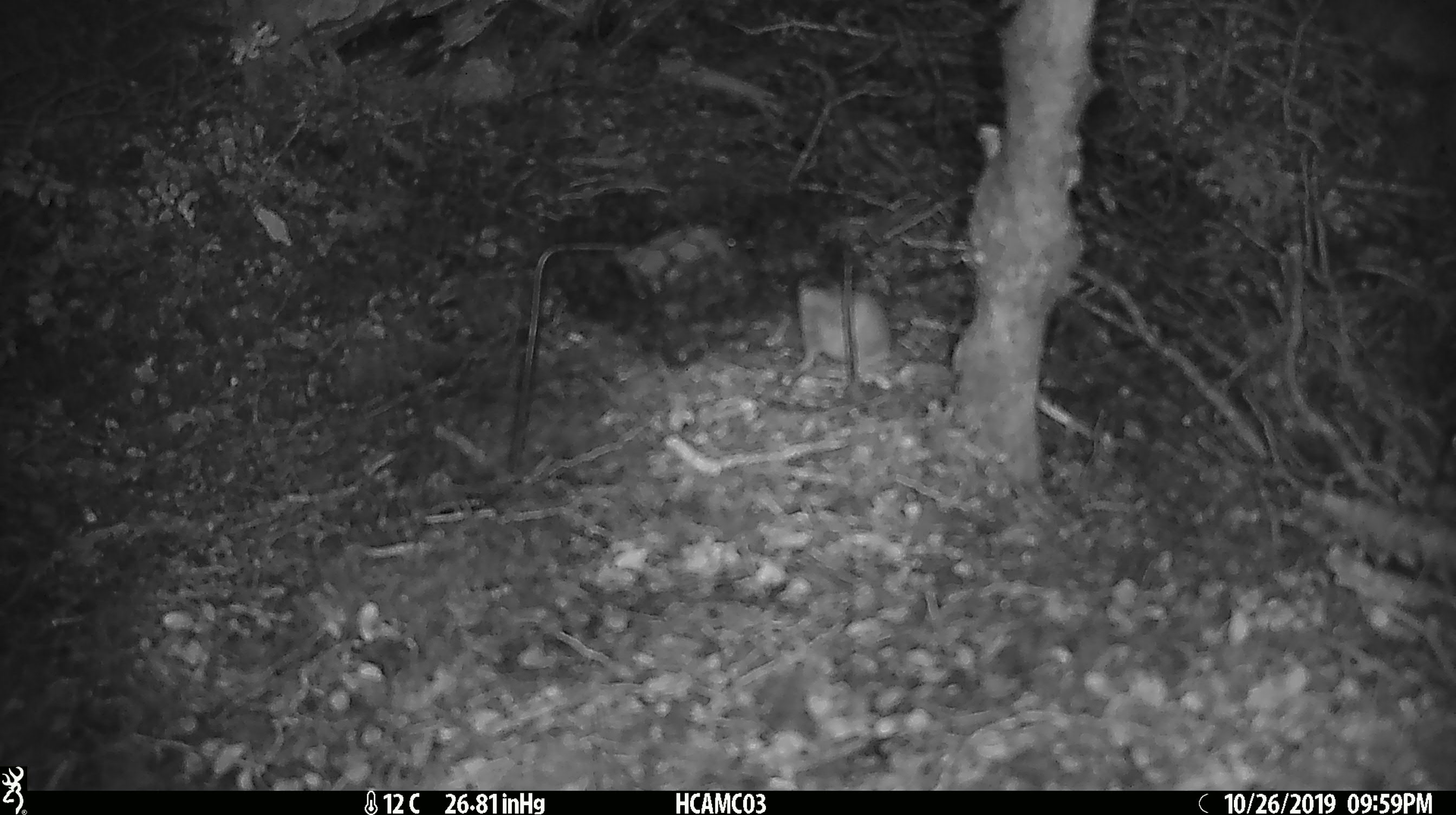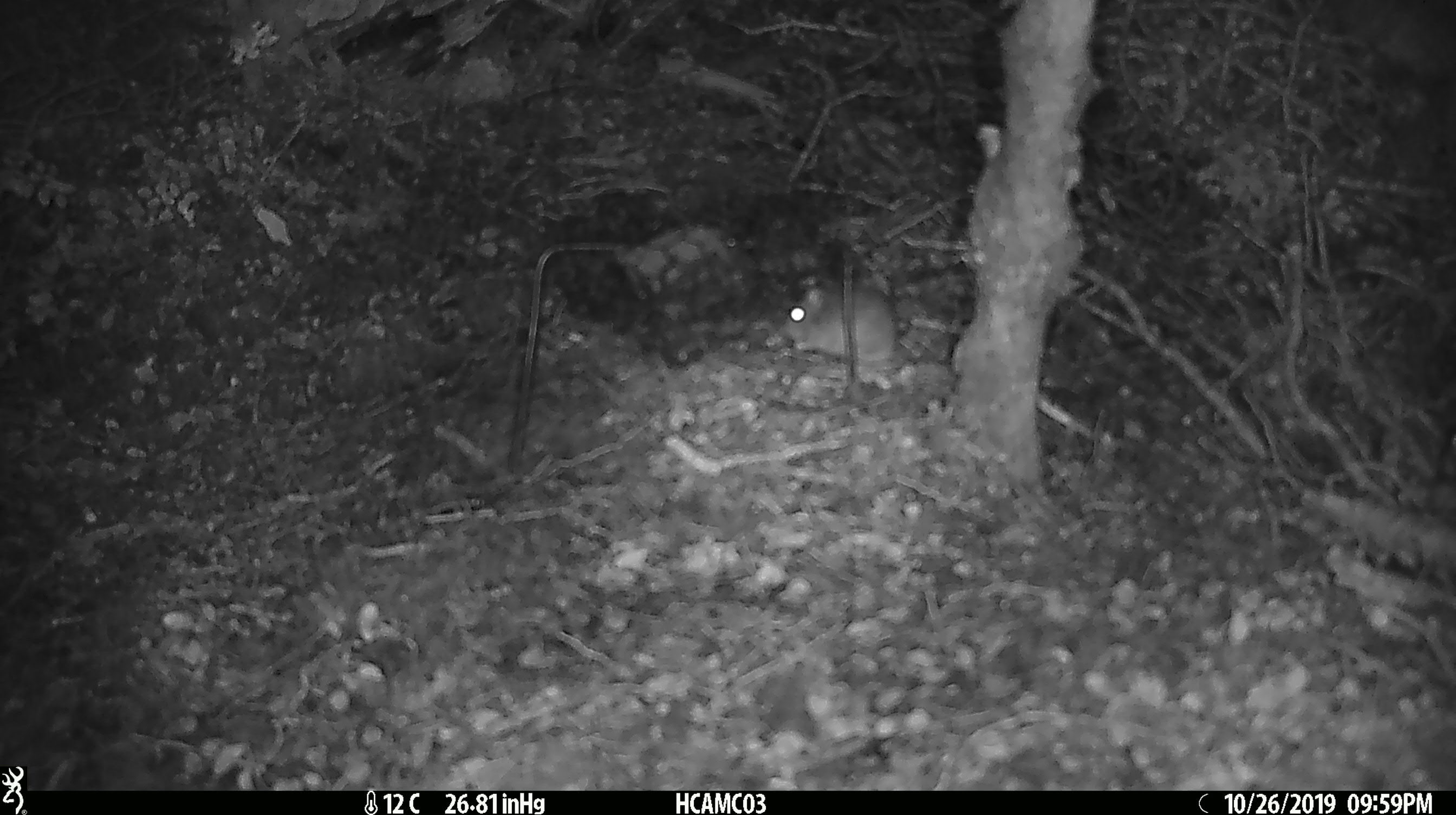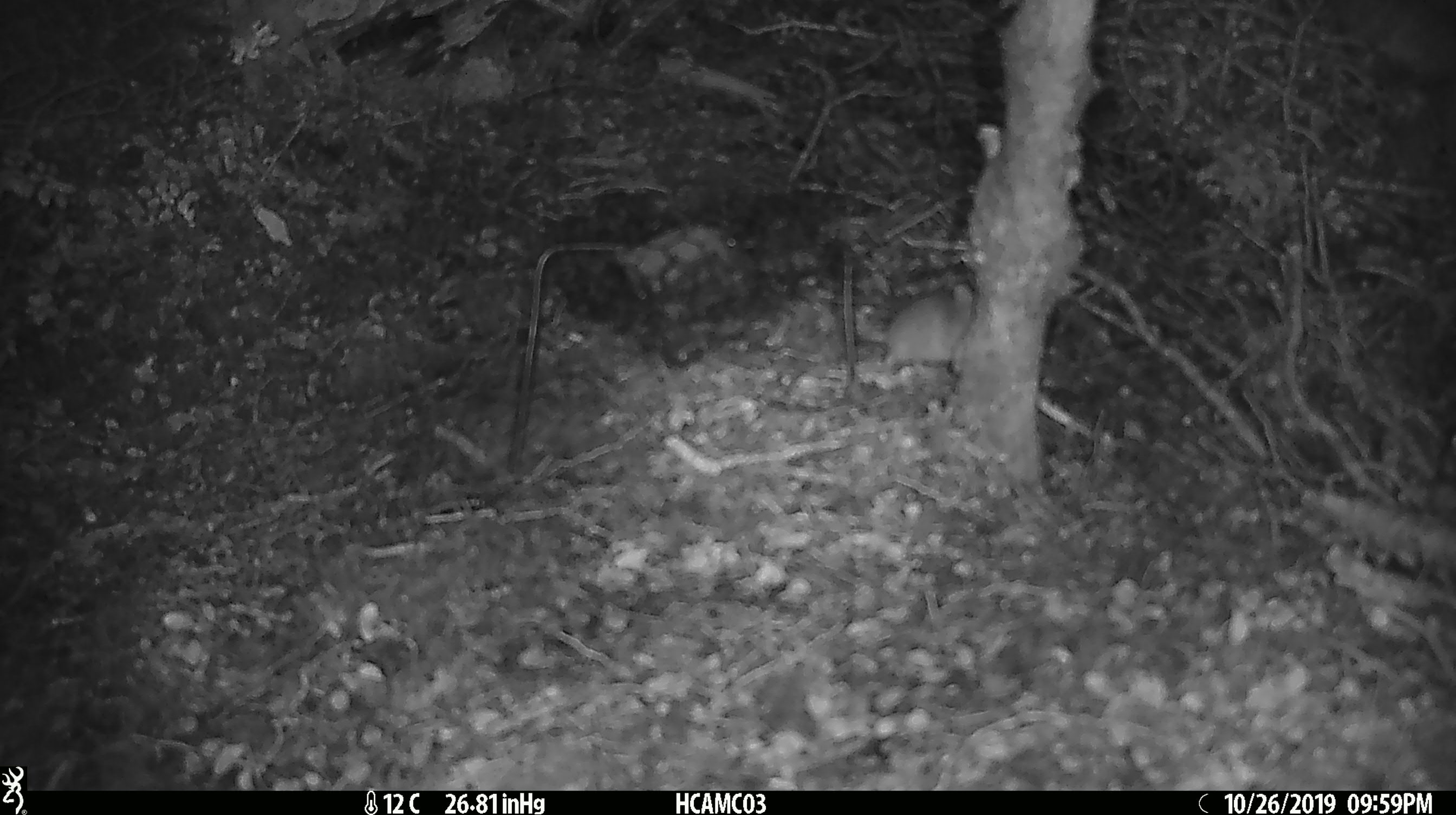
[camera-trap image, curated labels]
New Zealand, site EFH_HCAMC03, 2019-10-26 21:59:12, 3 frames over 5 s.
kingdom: Animalia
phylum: Chordata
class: Mammalia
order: Rodentia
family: Muridae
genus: Mus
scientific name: Mus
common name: mouse